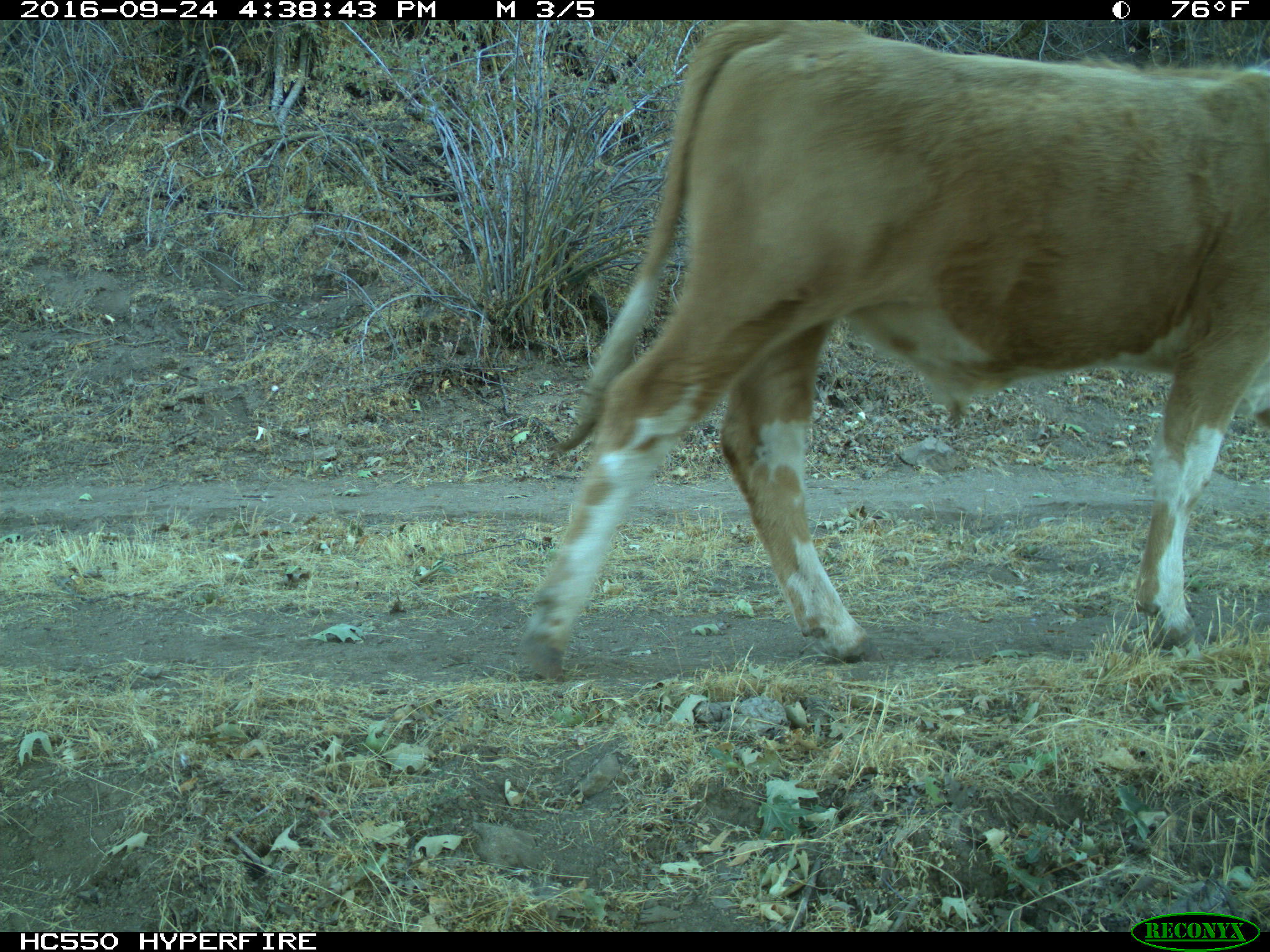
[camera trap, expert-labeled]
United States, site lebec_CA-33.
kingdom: Animalia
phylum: Chordata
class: Mammalia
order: Artiodactyla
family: Bovidae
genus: Bos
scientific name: Bos taurus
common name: domestic cow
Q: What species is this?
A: Bos taurus (domestic cow).